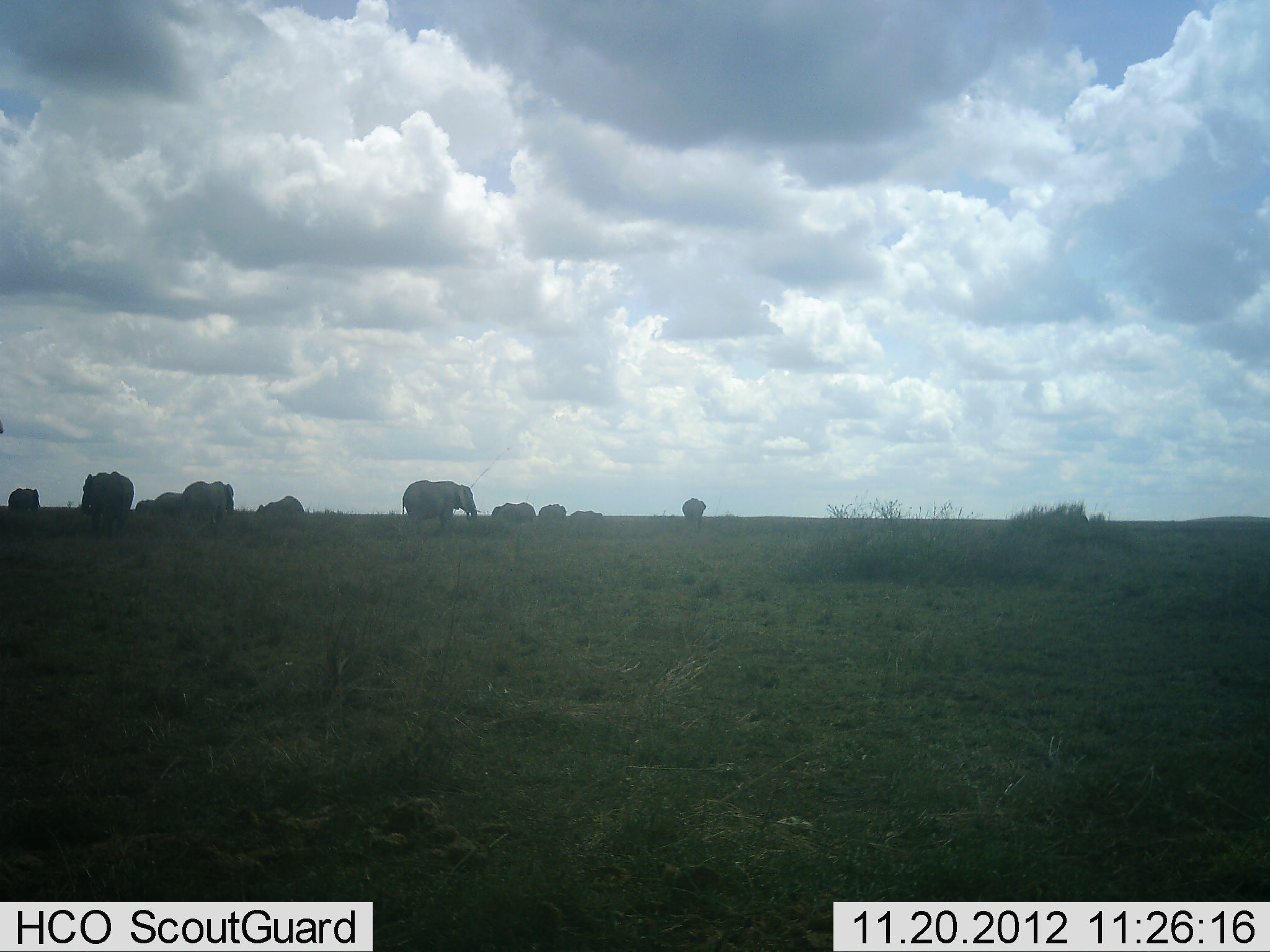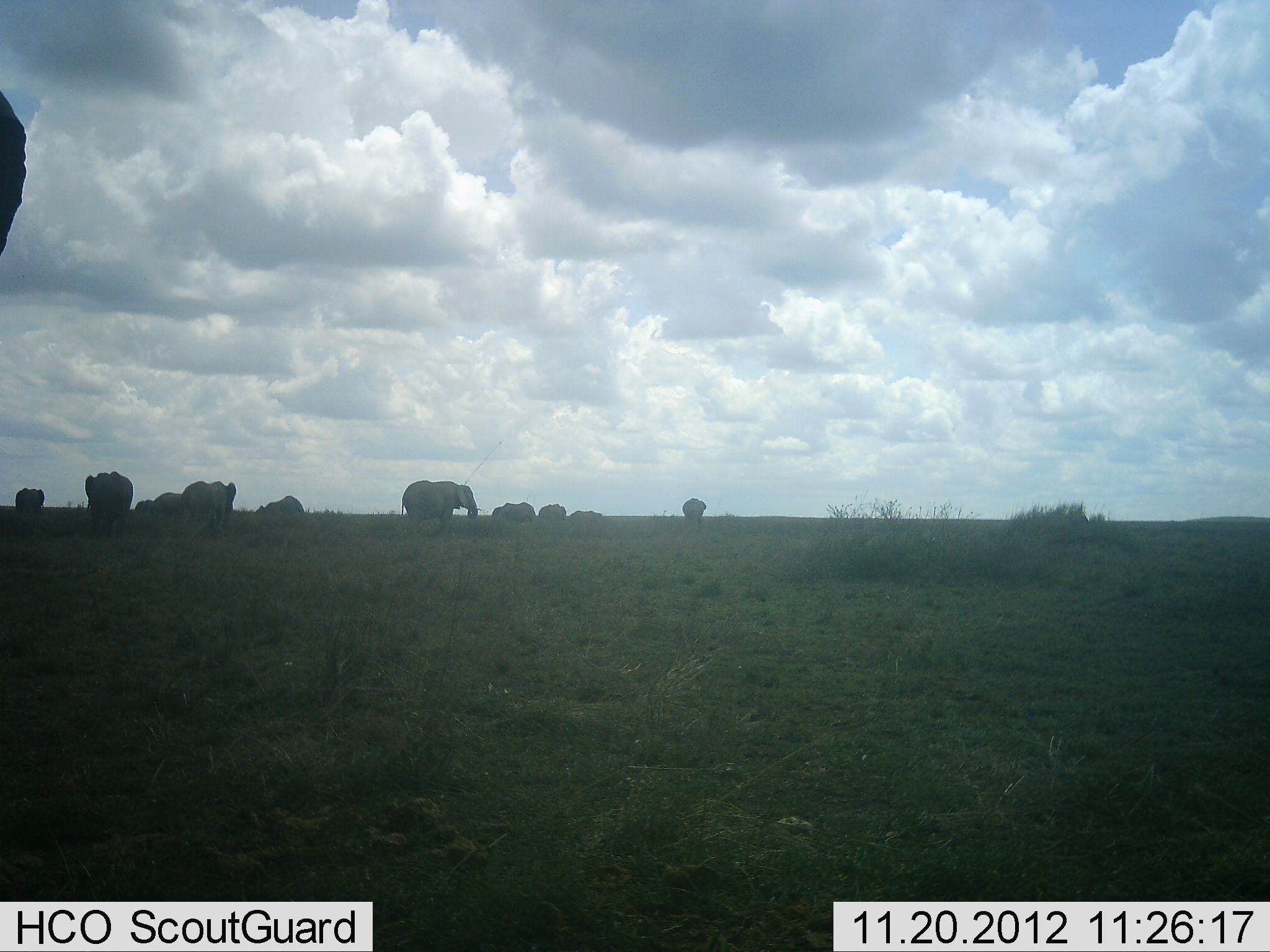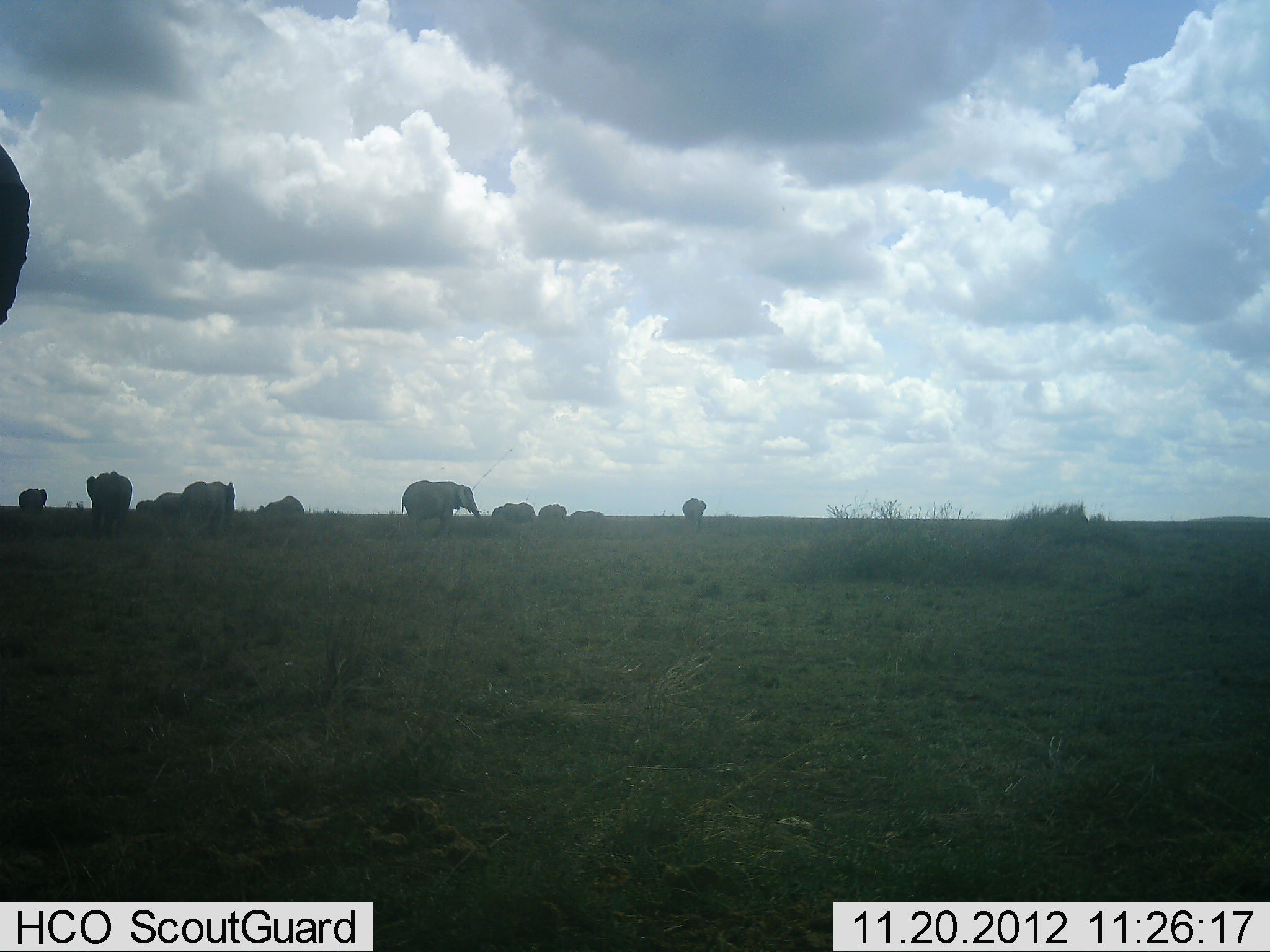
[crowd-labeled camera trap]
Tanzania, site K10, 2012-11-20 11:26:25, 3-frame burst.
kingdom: Animalia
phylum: Chordata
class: Mammalia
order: Proboscidea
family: Elephantidae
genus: Loxodonta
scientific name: Loxodonta africana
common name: african bush elephant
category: elephant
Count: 11-50.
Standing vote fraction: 90%.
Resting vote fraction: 0%.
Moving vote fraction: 50%.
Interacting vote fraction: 0%.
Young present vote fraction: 20%.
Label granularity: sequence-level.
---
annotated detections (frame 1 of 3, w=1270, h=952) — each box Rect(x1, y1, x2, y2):
animal: Rect(401, 479, 480, 547); Rect(81, 470, 135, 539); Rect(181, 480, 236, 538)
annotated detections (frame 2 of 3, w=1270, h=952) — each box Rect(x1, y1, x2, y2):
animal: Rect(399, 479, 478, 540); Rect(0, 90, 27, 263); Rect(84, 470, 134, 537); Rect(182, 480, 236, 538)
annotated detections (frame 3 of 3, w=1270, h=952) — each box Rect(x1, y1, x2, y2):
animal: Rect(0, 143, 31, 327); Rect(399, 479, 484, 540); Rect(84, 470, 134, 537); Rect(182, 480, 237, 538)